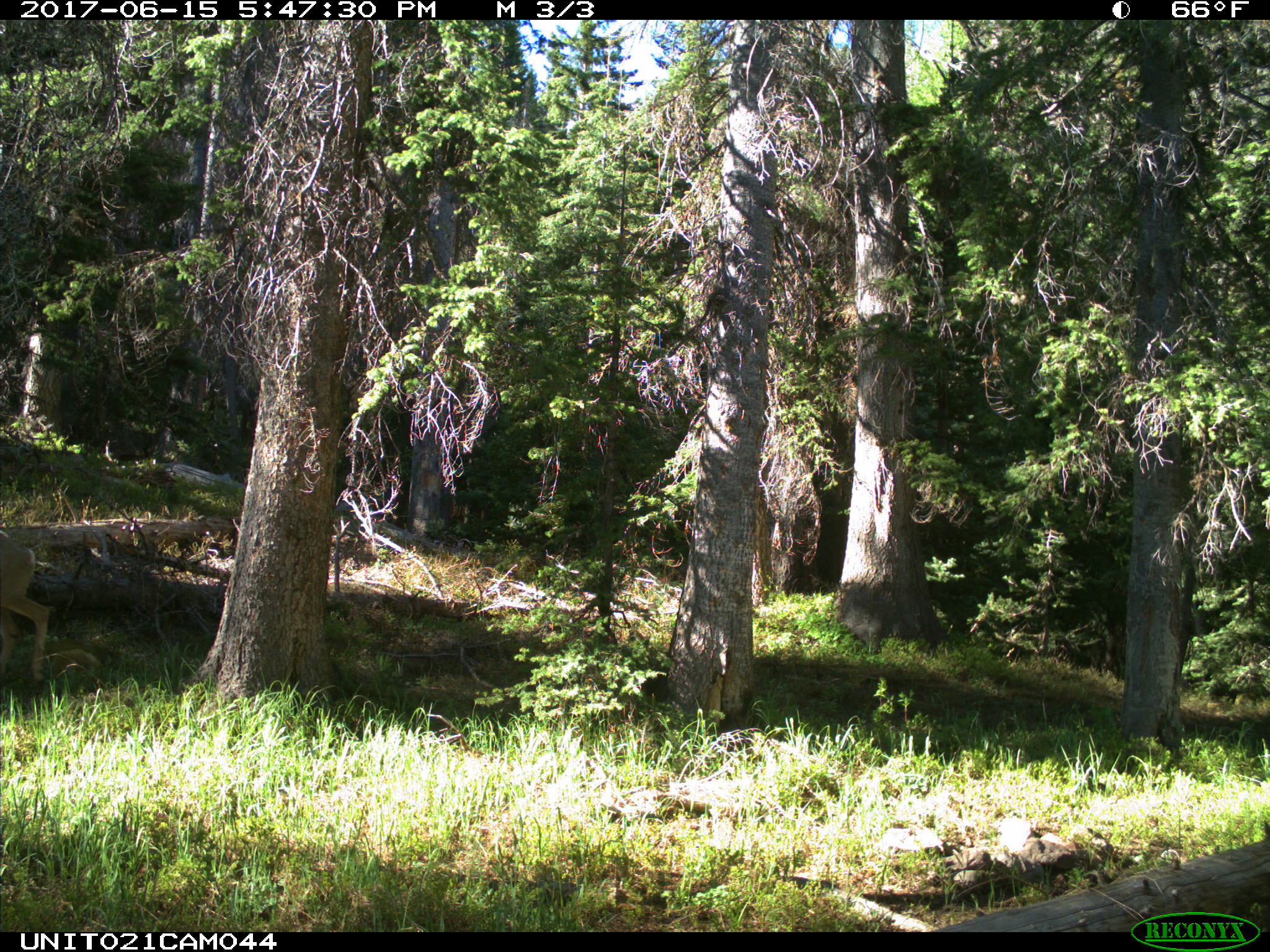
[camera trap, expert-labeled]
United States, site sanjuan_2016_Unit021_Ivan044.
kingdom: Animalia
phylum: Chordata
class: Mammalia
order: Artiodactyla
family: Cervidae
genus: Odocoileus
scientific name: Odocoileus hemionus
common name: mule deer